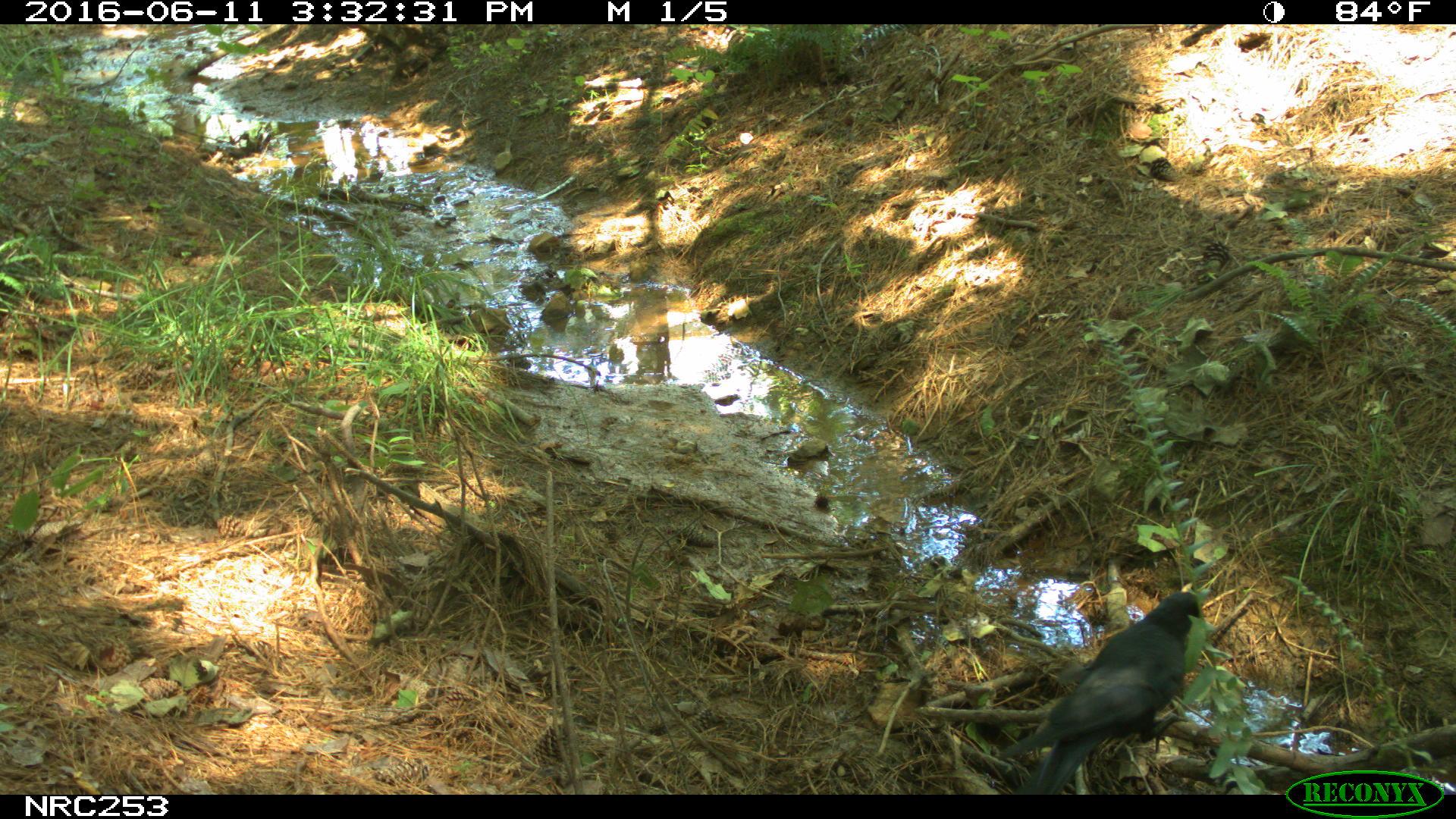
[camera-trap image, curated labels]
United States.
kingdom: Animalia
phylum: Chordata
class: Aves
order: Passeriformes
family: Corvidae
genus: Corvus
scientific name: Corvus brachyrhynchos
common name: american crow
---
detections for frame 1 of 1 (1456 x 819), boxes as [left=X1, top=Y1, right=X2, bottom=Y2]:
American Crow: [left=1025, top=581, right=1221, bottom=776]